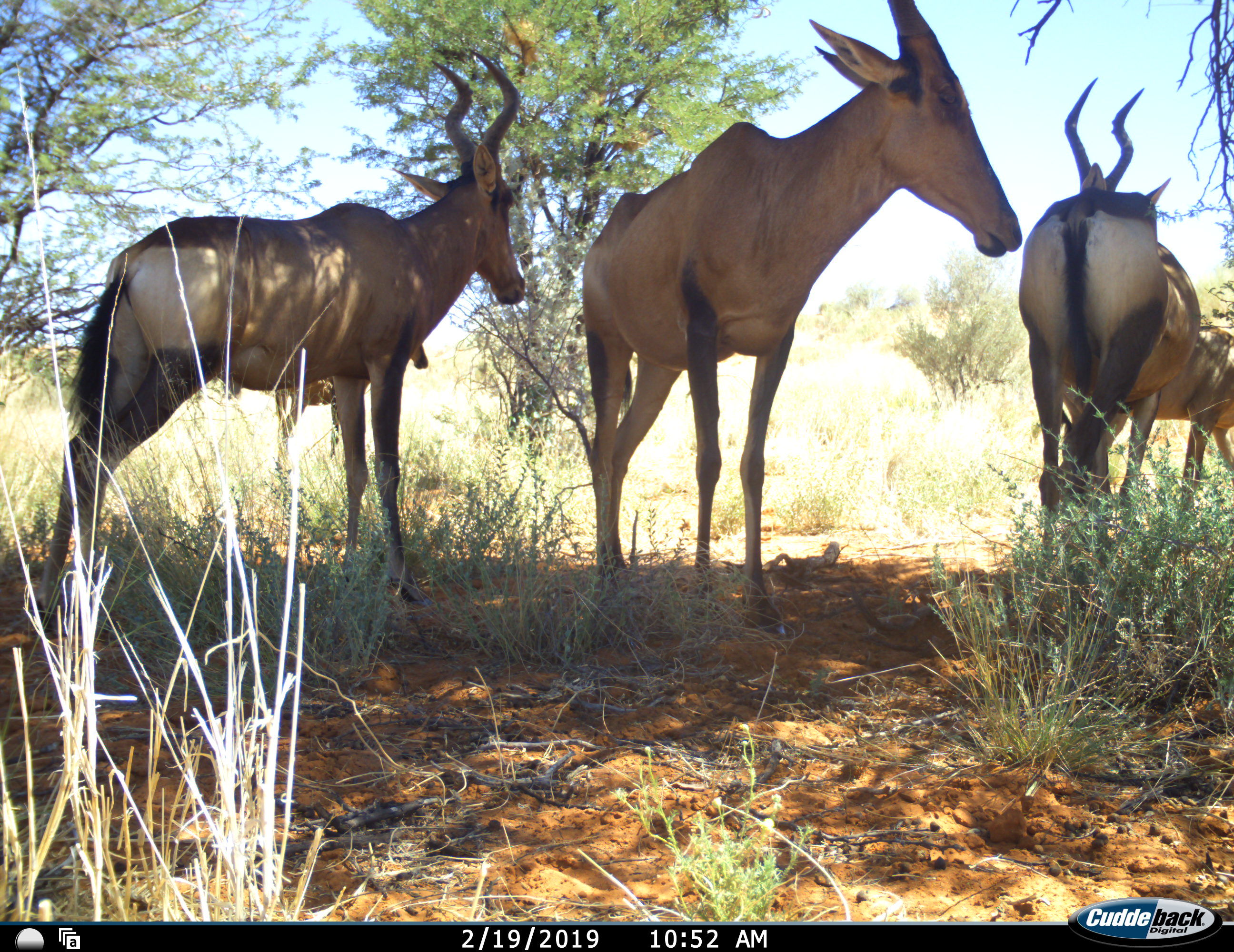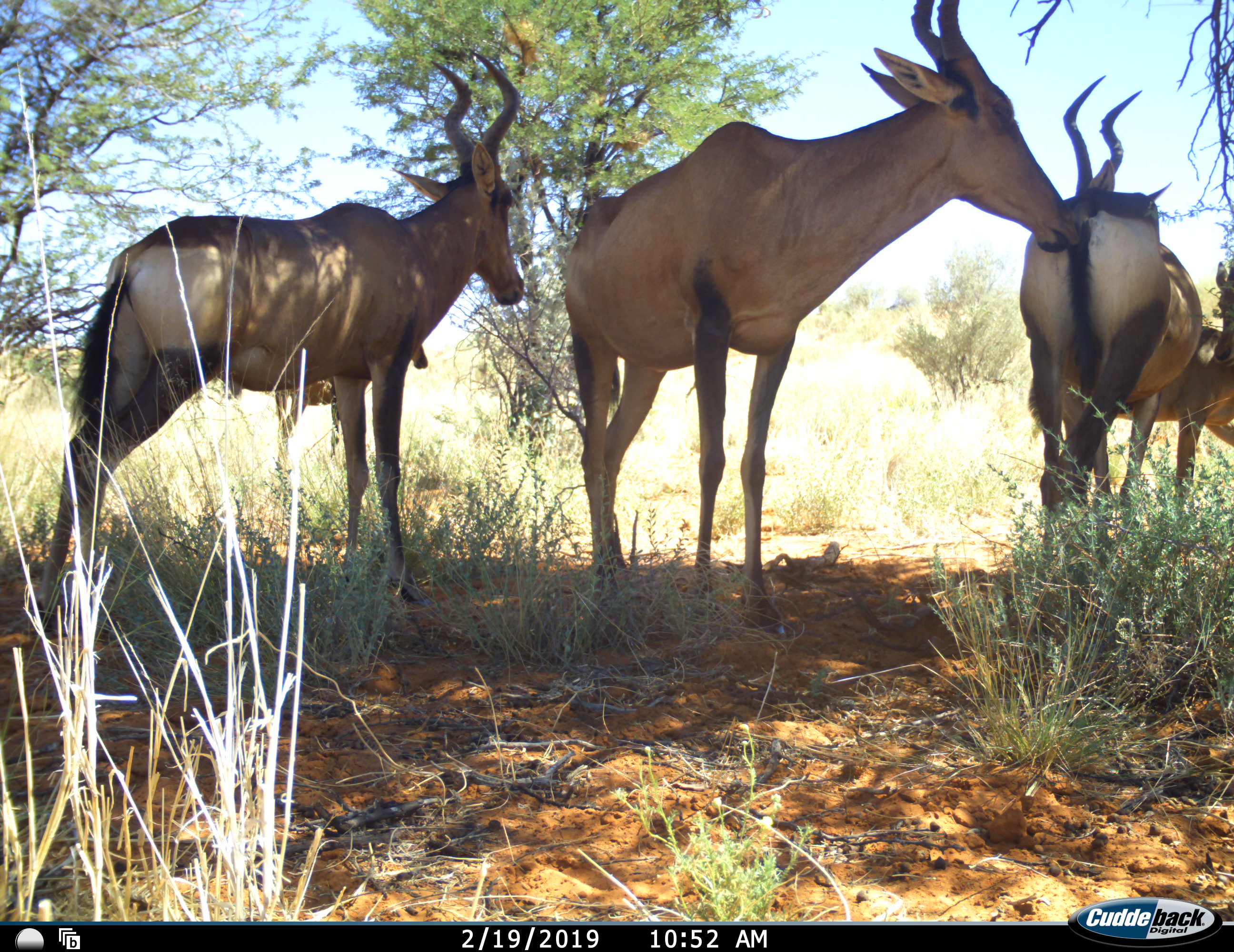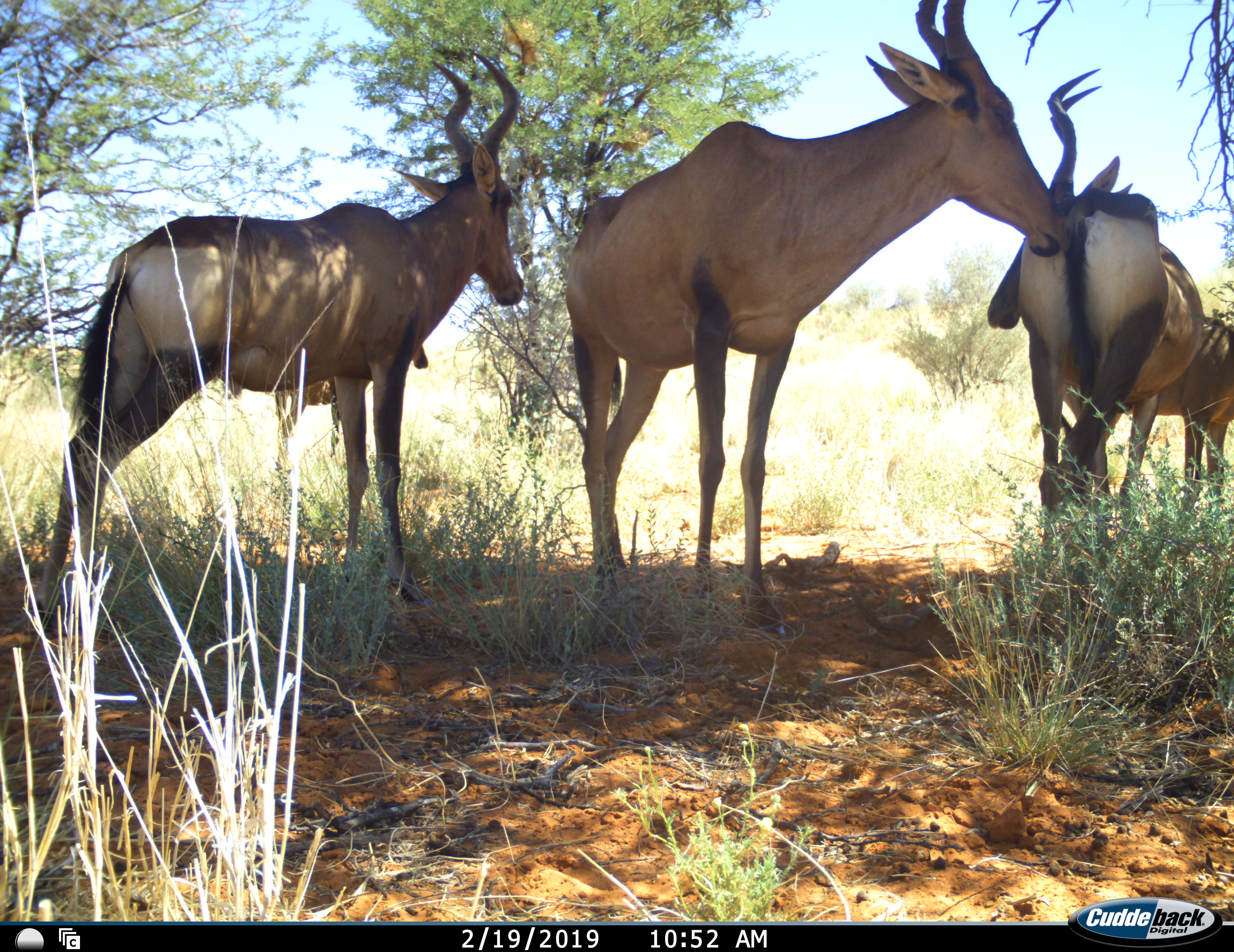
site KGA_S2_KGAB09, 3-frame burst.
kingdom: Animalia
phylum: Chordata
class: Mammalia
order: Artiodactyla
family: Bovidae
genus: Alcelaphus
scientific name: Alcelaphus buselaphus caama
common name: red hartebeest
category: hartebeestred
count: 5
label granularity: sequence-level